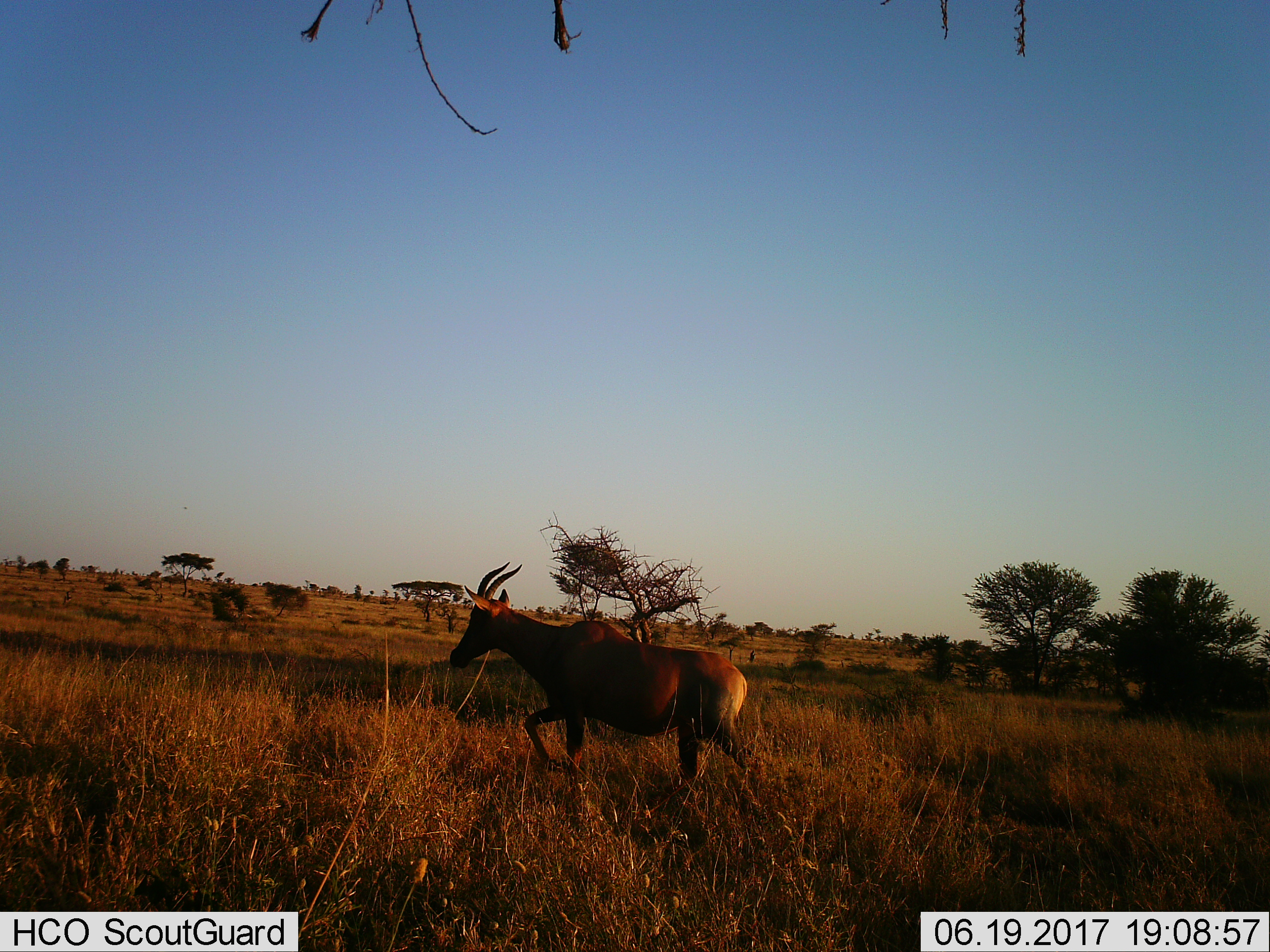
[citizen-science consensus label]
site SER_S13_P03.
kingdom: Animalia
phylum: Chordata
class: Mammalia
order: Artiodactyla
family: Bovidae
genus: Damaliscus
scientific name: Damaliscus lunatus jimela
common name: topi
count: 1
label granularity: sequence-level